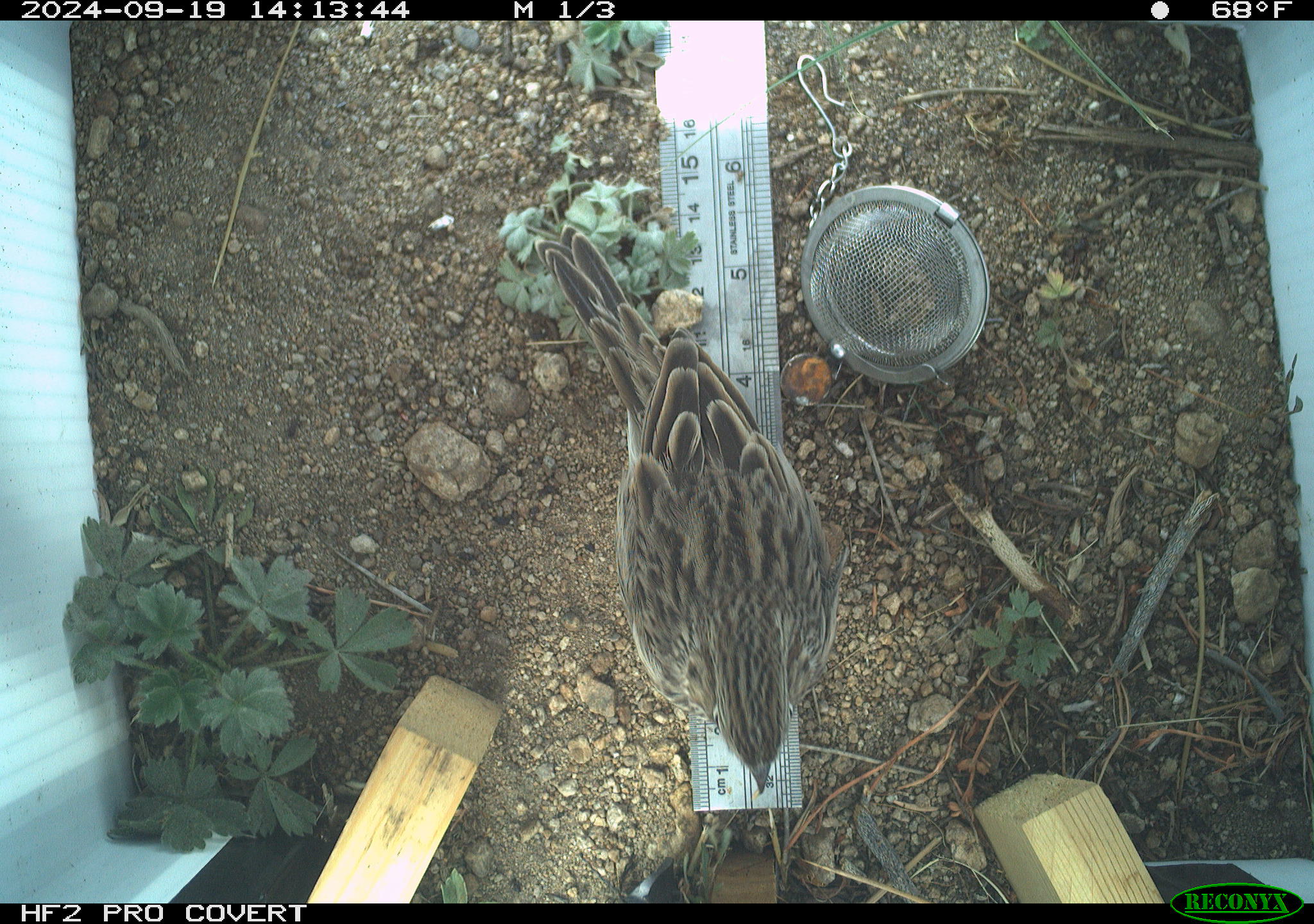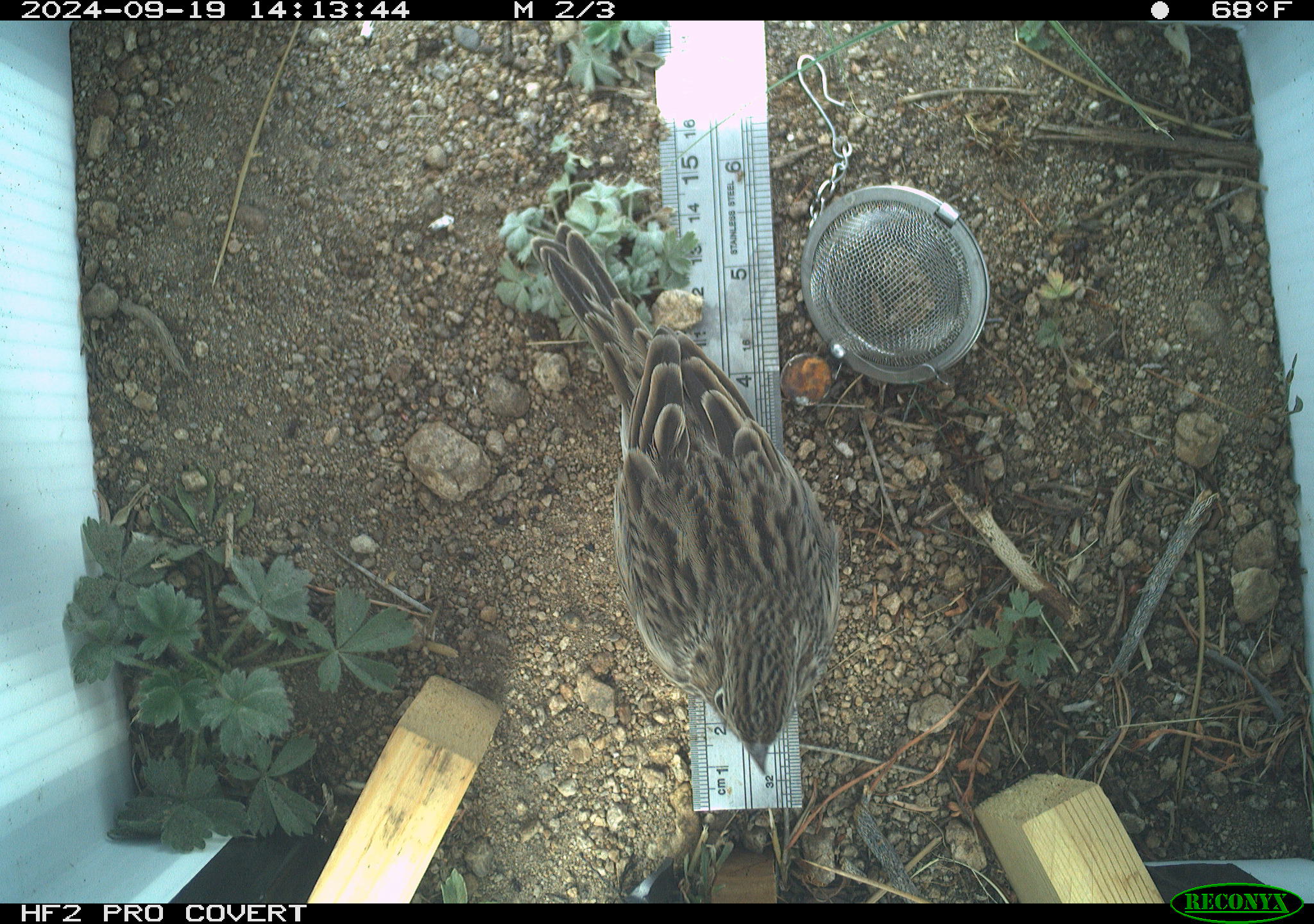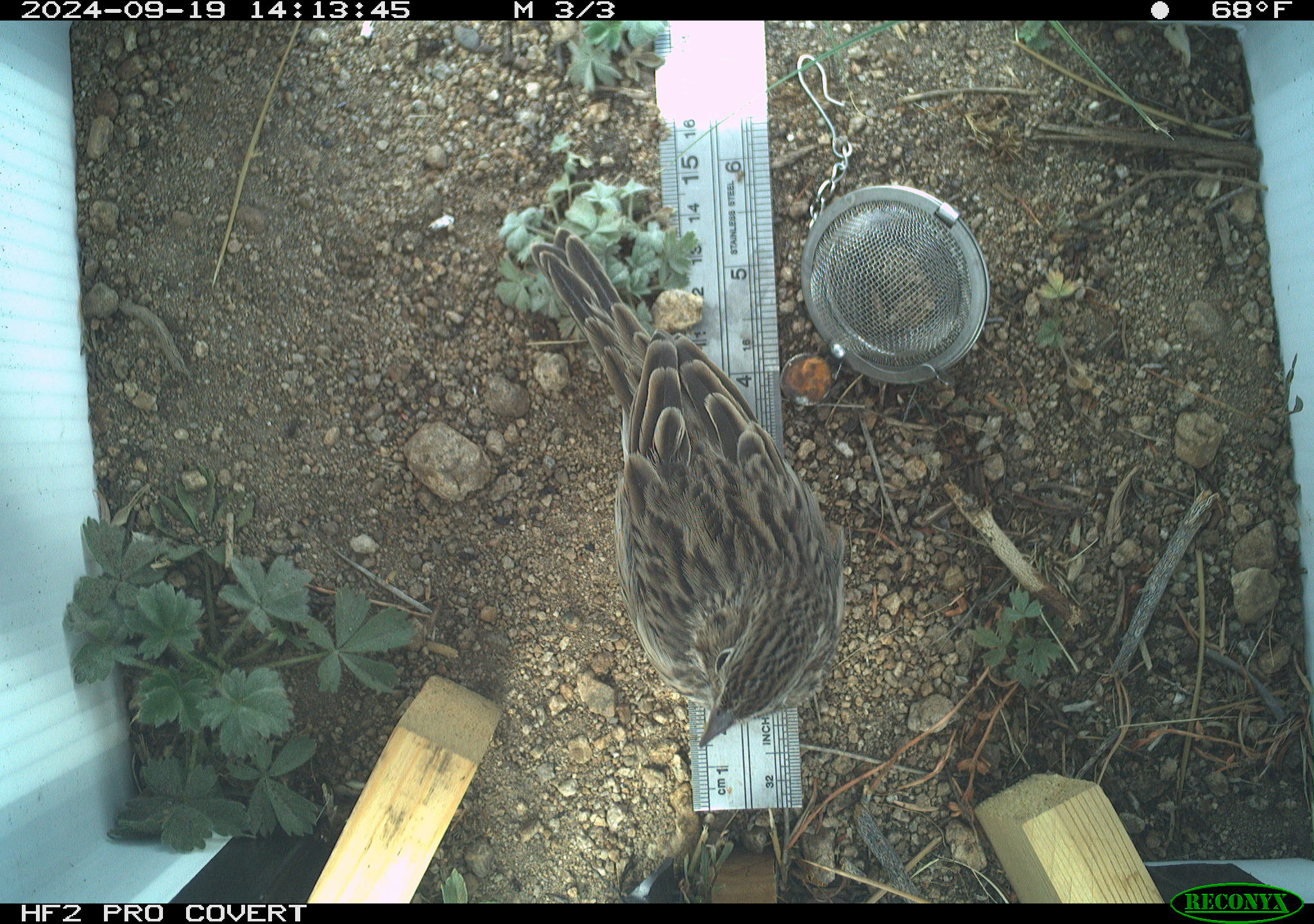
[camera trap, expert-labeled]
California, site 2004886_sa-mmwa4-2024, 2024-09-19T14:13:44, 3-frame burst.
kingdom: Animalia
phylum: Chordata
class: Aves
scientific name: Aves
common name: bird